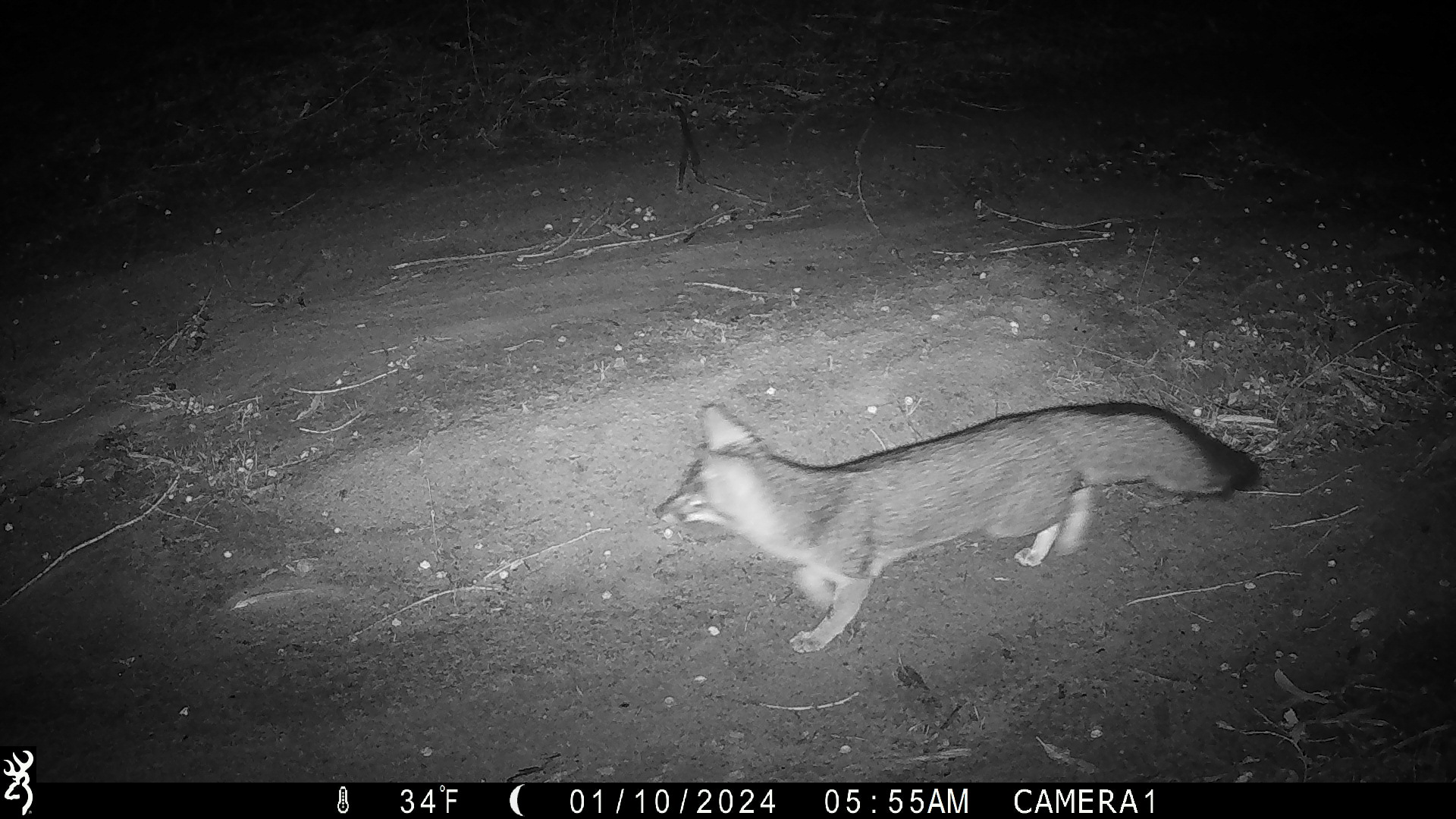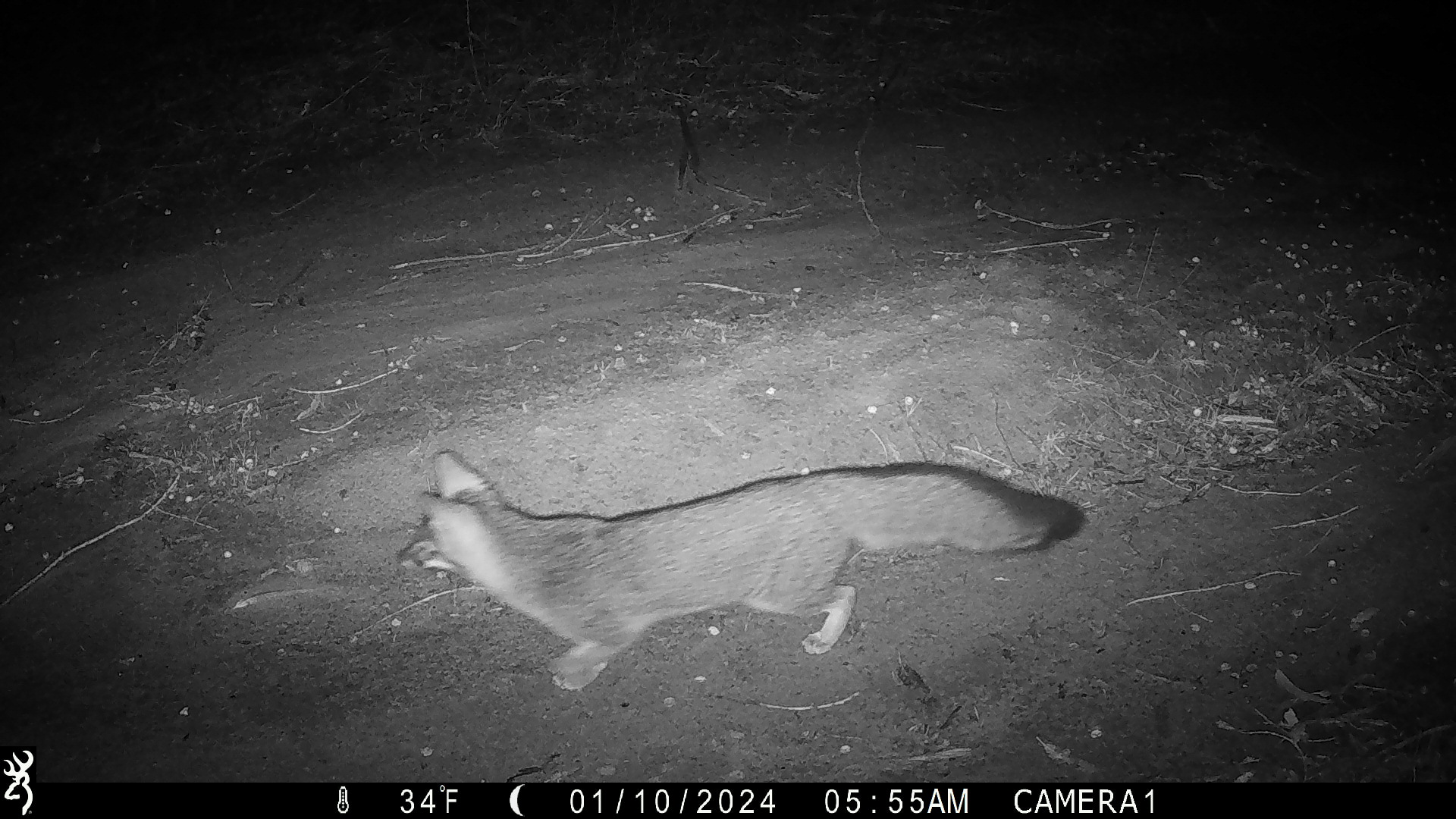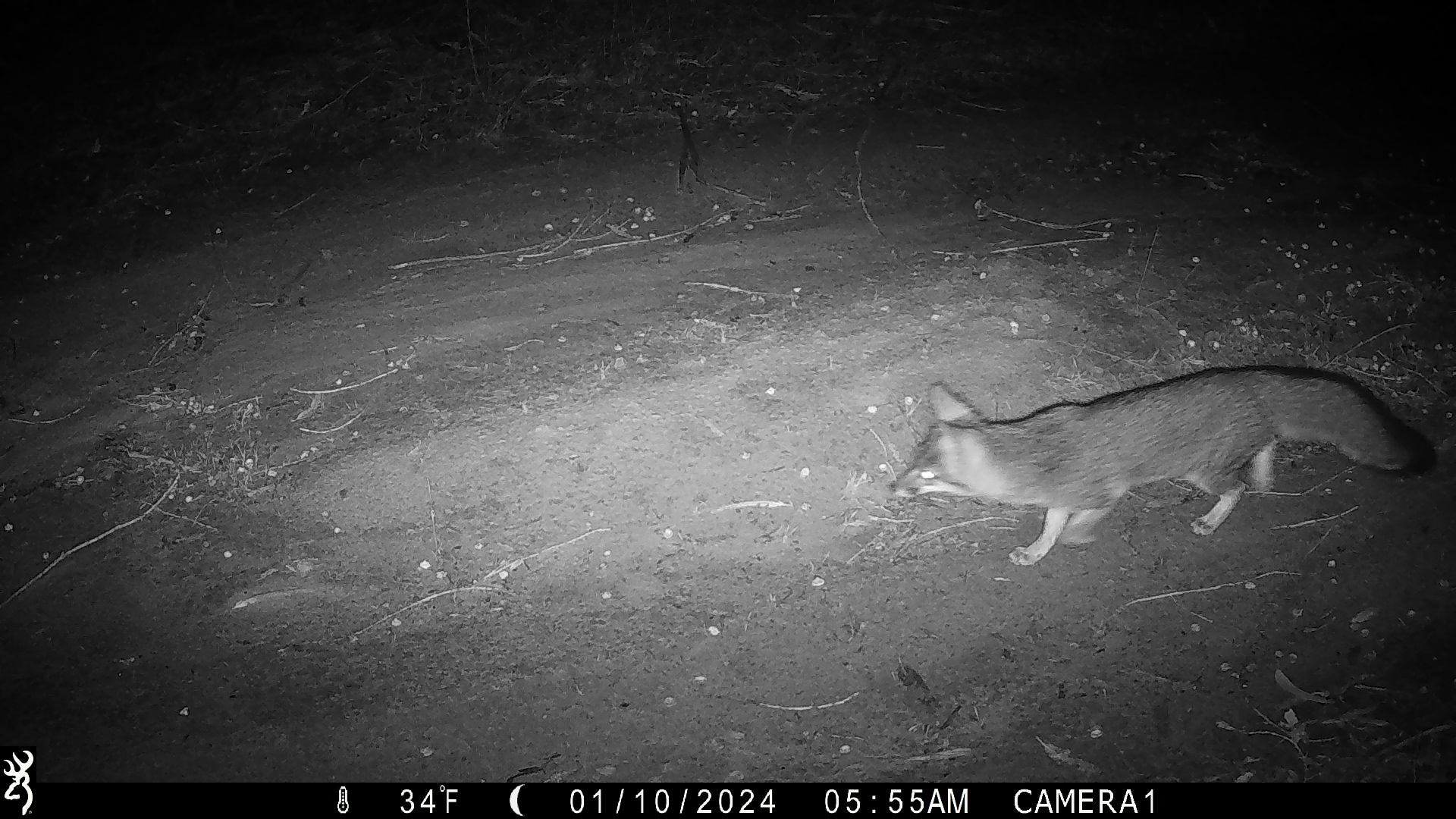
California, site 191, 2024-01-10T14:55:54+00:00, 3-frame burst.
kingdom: Animalia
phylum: Chordata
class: Mammalia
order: Carnivora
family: Canidae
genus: Urocyon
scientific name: Urocyon cinereoargenteus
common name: gray fox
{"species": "gray fox (Urocyon cinereoargenteus)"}